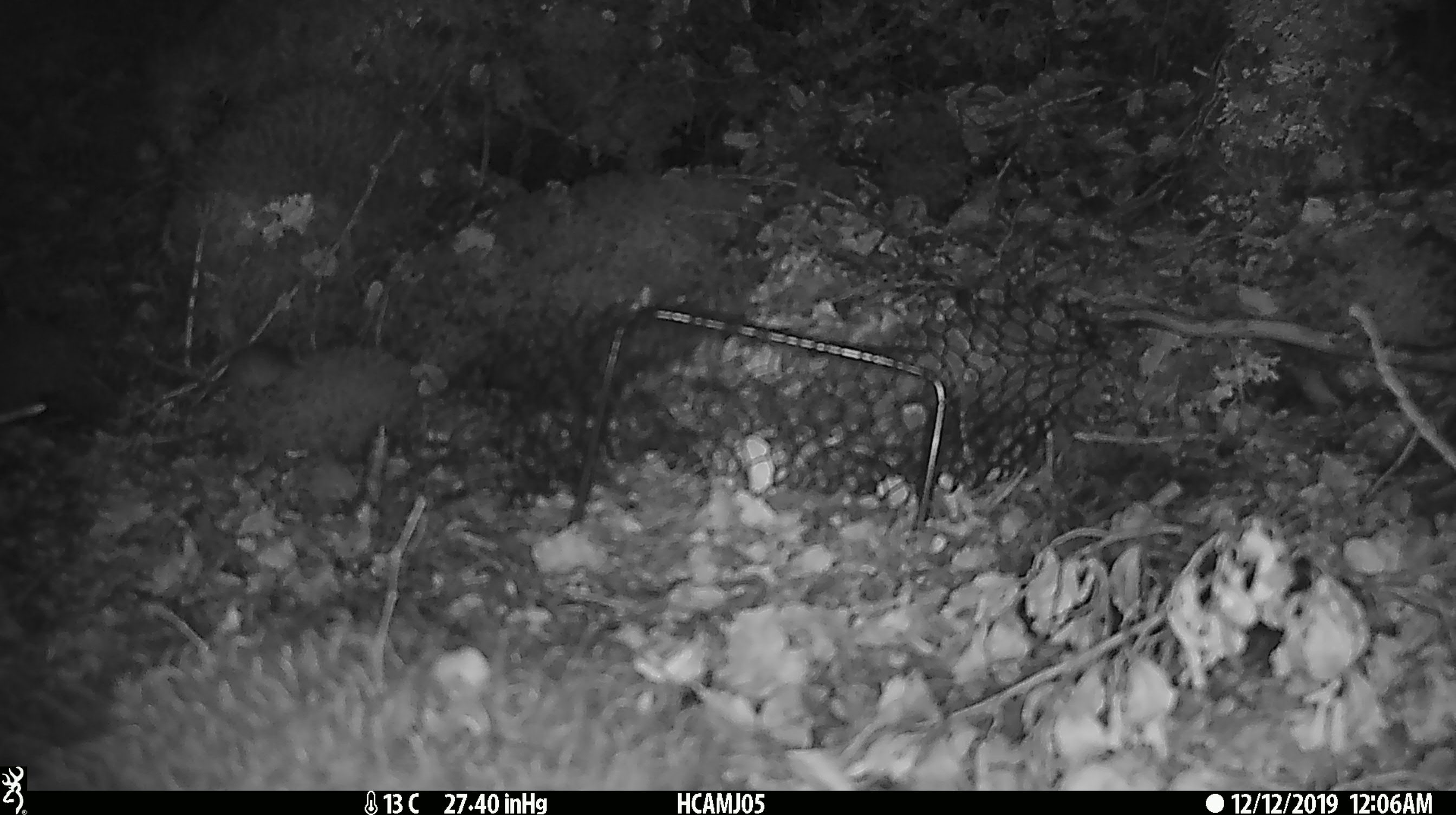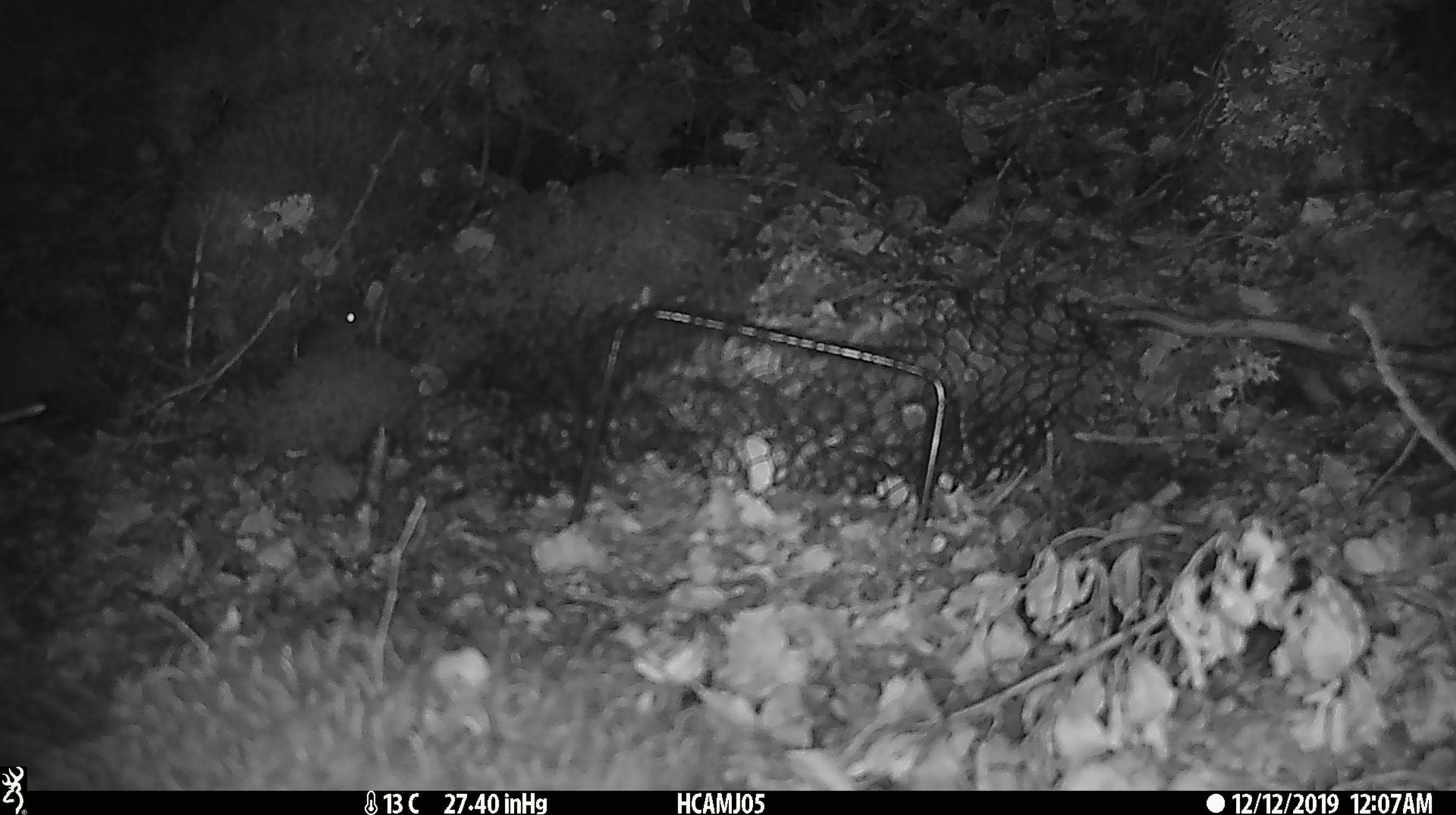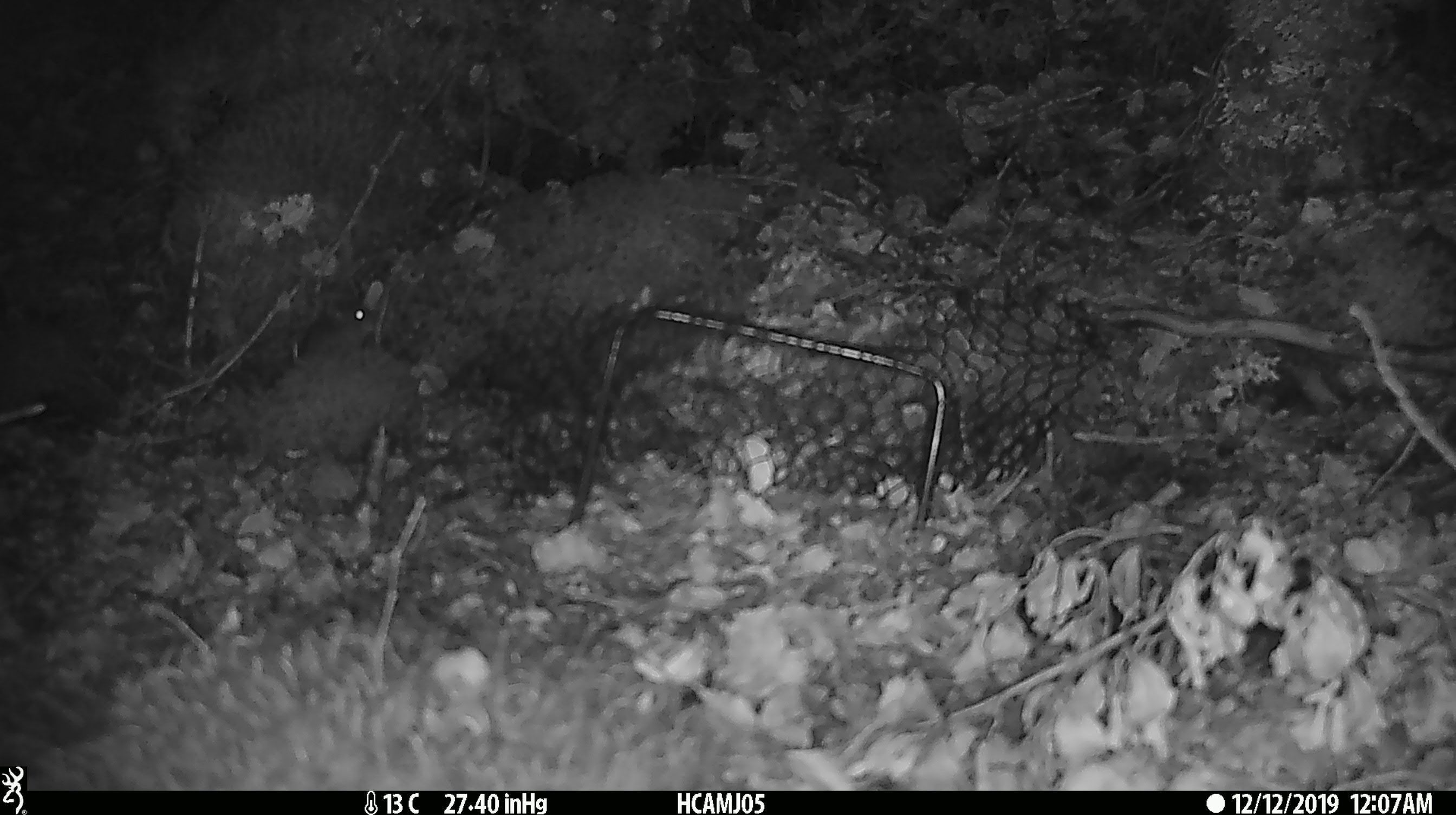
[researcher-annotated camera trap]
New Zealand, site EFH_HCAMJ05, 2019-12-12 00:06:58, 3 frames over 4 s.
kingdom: Animalia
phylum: Chordata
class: Mammalia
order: Rodentia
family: Muridae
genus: Mus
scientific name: Mus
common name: mouse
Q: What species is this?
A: Mouse (Mus).